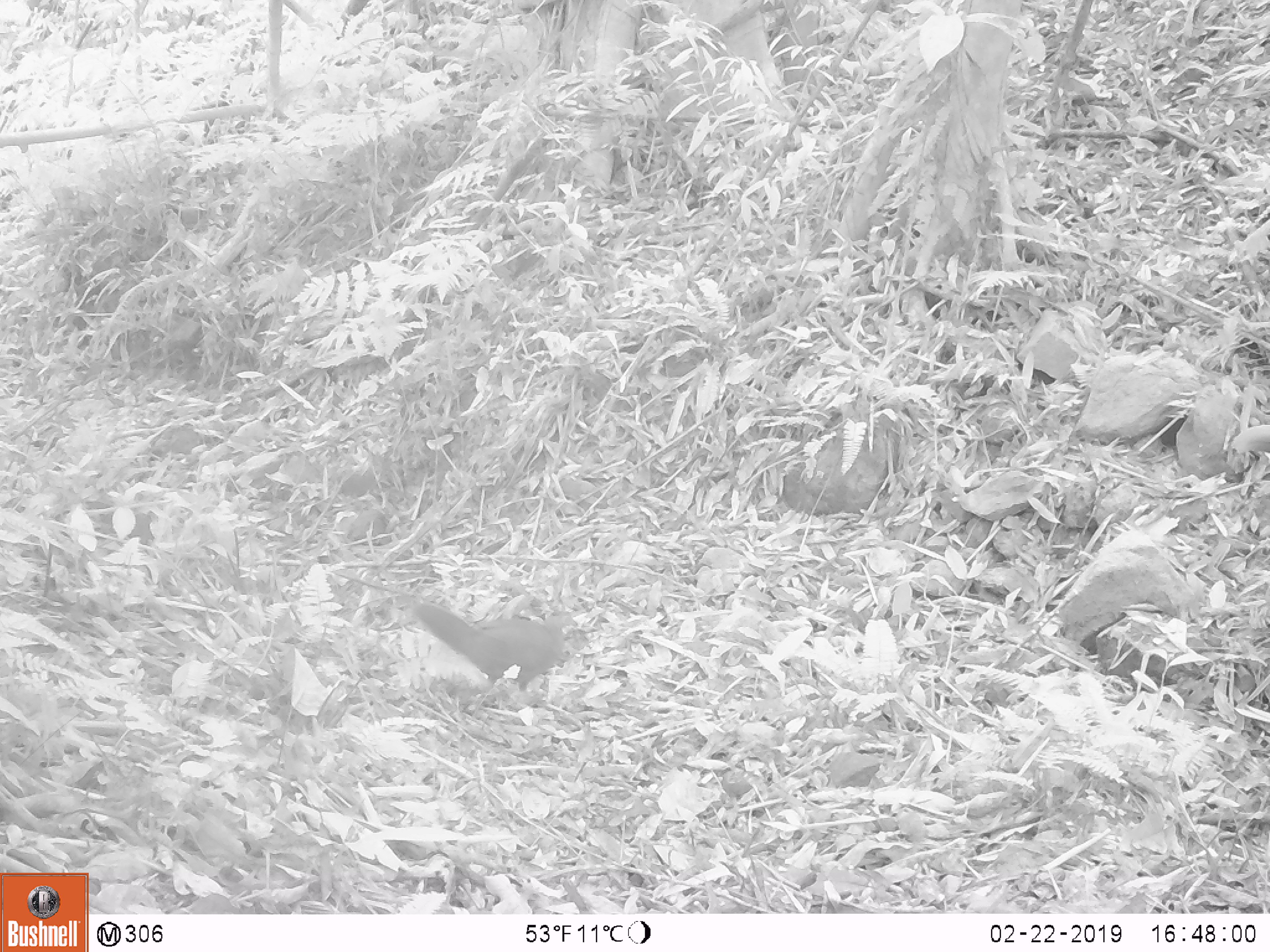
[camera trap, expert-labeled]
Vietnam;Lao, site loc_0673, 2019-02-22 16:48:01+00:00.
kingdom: Animalia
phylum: Chordata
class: Aves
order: Galliformes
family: Phasianidae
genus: Lophura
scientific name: Lophura nycthemera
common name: silver pheasant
Silver pheasant (Lophura nycthemera). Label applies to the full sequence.